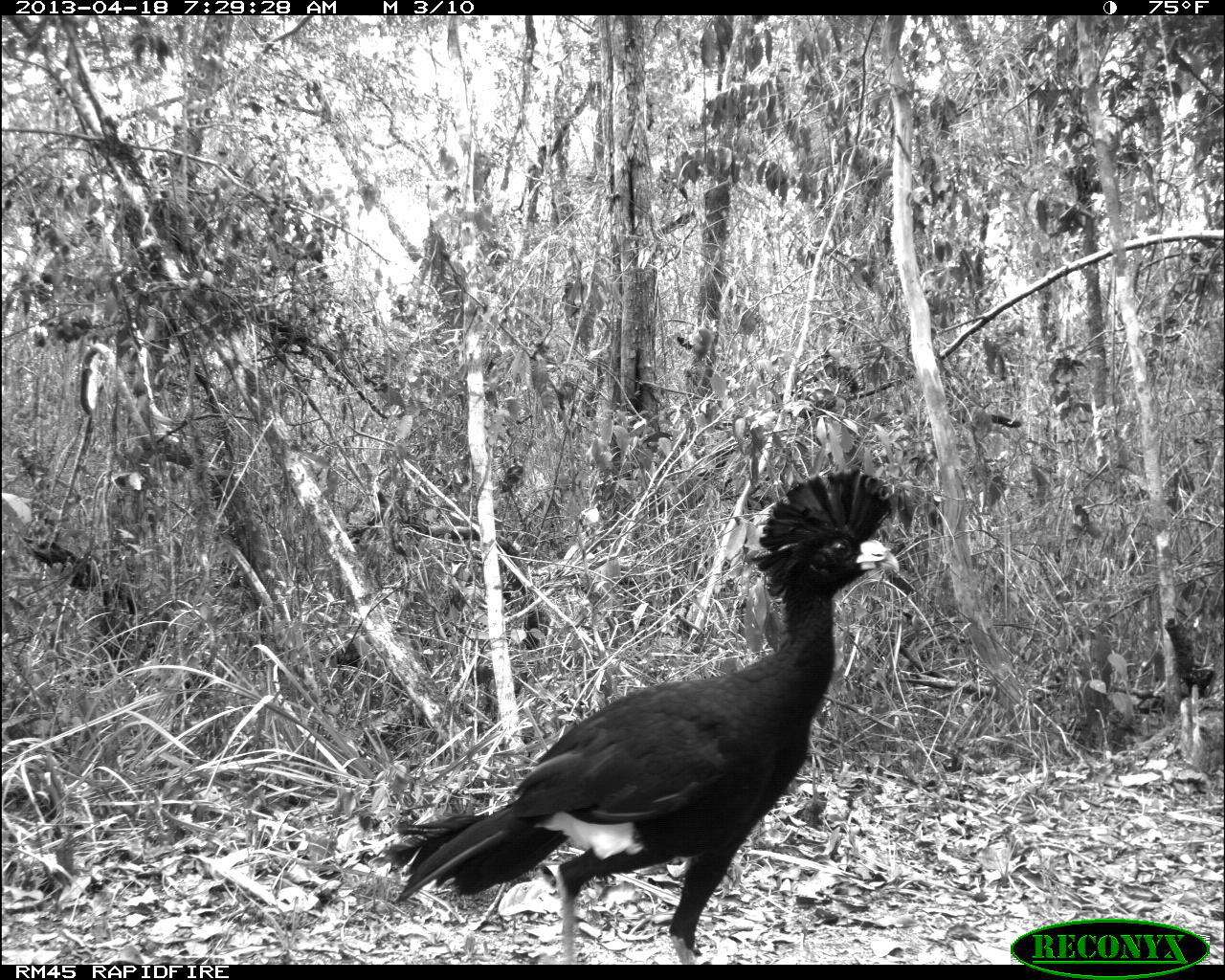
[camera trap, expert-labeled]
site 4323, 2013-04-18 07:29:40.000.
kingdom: Animalia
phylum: Chordata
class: Aves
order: Galliformes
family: Cracidae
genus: Crax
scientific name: Crax rubra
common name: great curassow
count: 3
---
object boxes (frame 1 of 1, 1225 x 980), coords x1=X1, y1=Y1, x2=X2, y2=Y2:
crax rubra: x1=366, y1=464, x2=901, y2=962